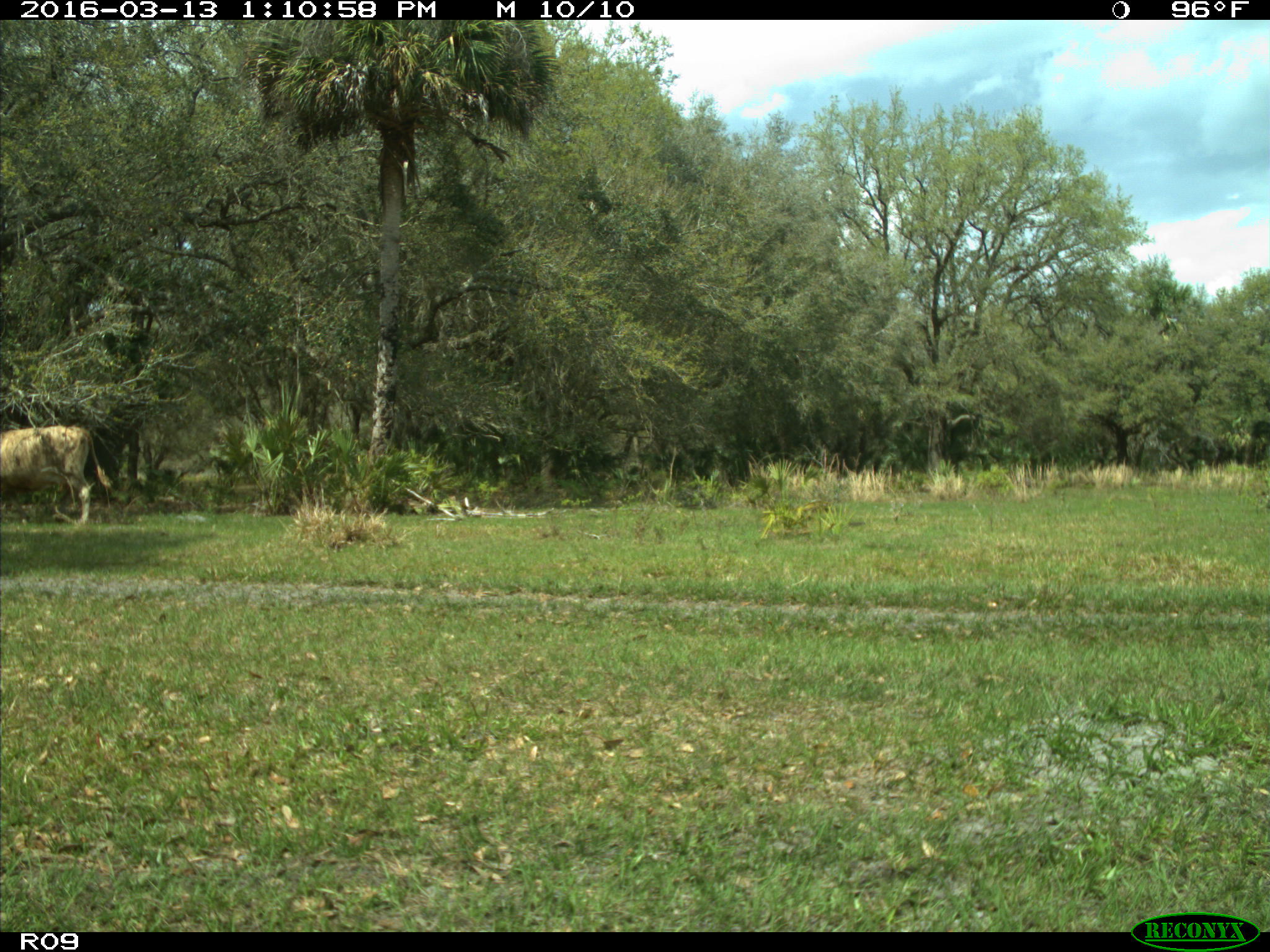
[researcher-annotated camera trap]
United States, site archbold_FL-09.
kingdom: Animalia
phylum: Chordata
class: Mammalia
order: Artiodactyla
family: Bovidae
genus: Bos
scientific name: Bos taurus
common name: domestic cow